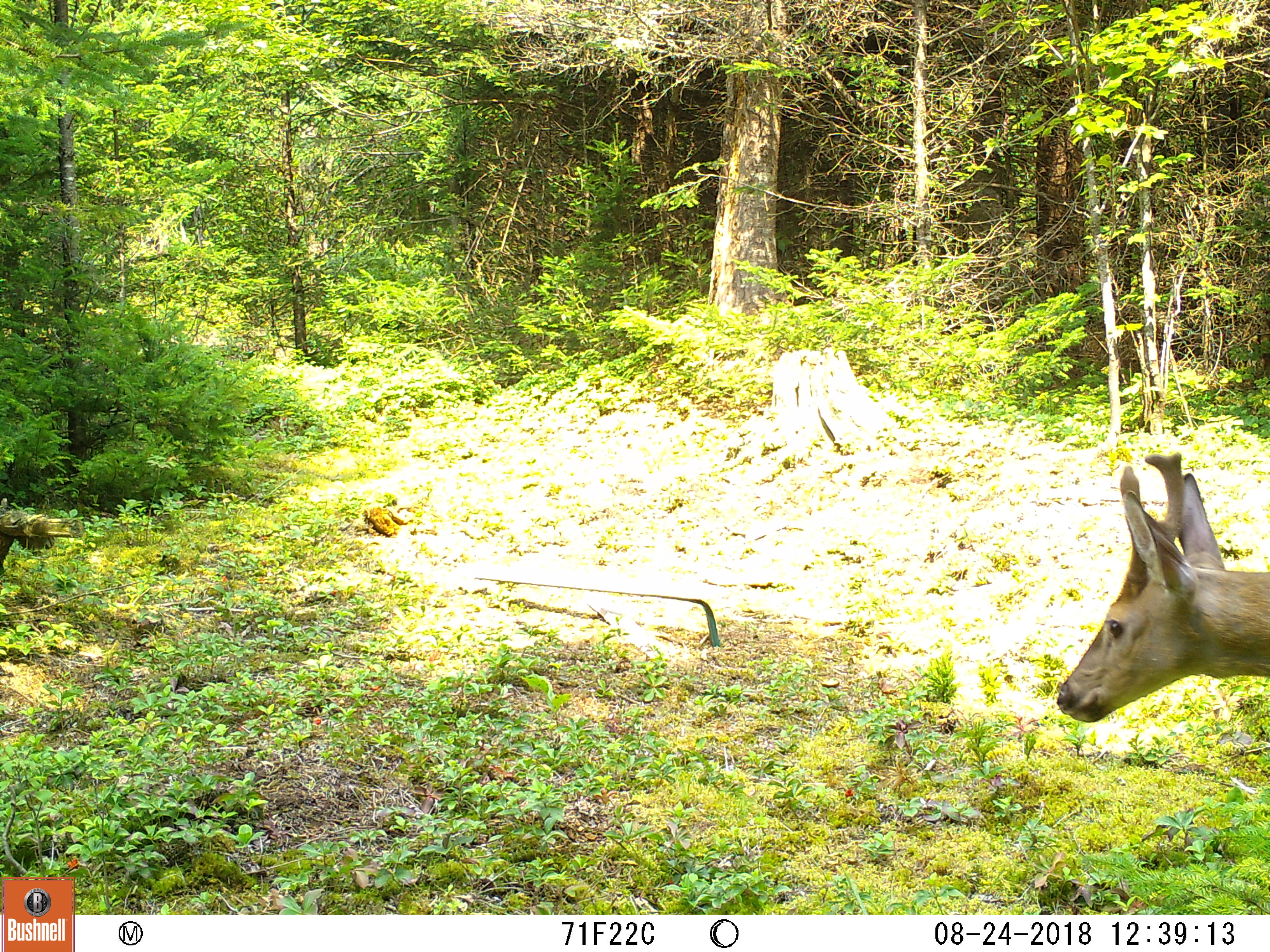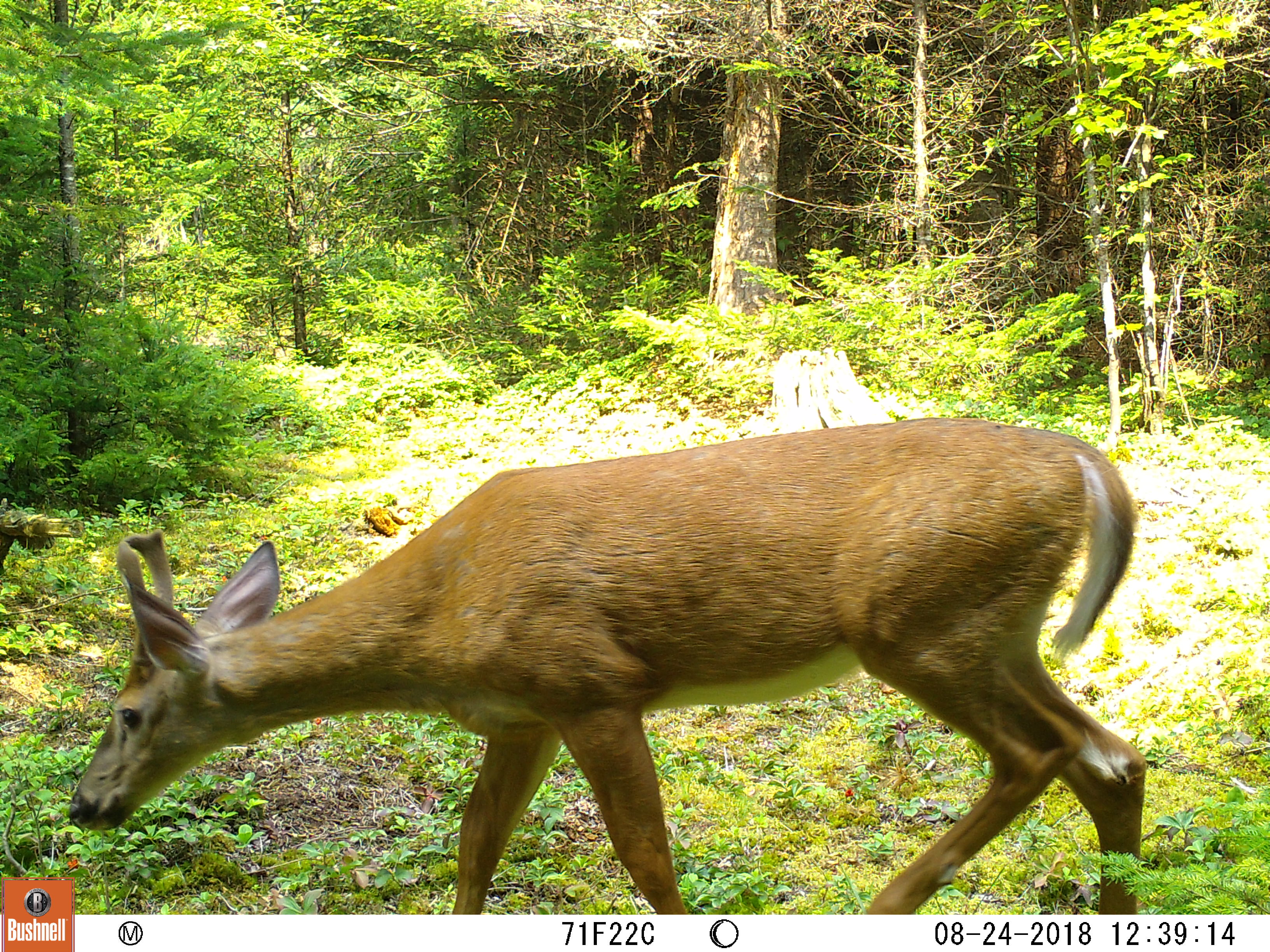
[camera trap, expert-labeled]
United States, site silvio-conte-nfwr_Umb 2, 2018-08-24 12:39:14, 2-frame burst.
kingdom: Animalia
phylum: Chordata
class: Mammalia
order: Artiodactyla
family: Cervidae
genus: Odocoileus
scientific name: Odocoileus virginianus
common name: white-tailed deer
White-tailed deer (Odocoileus virginianus).